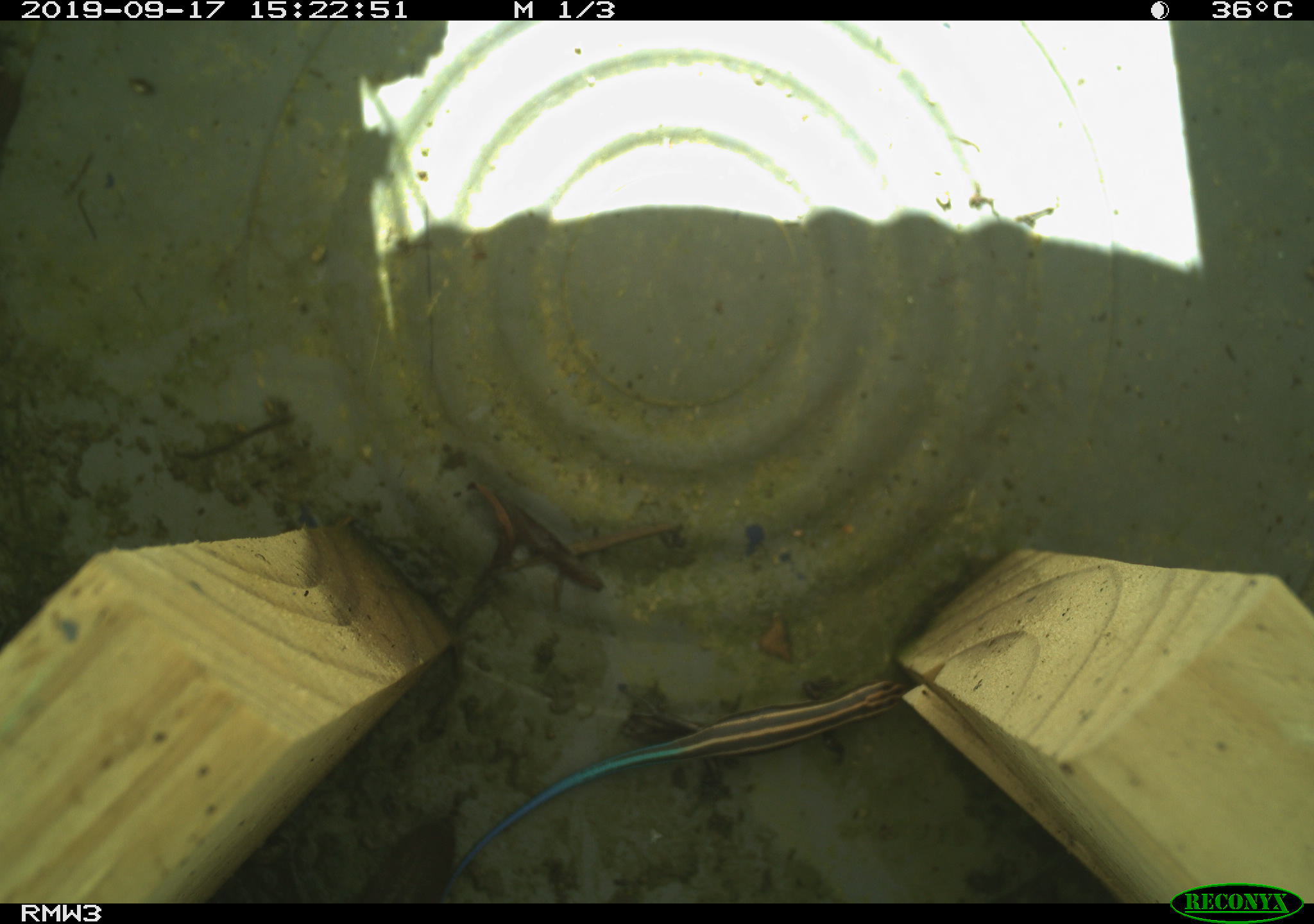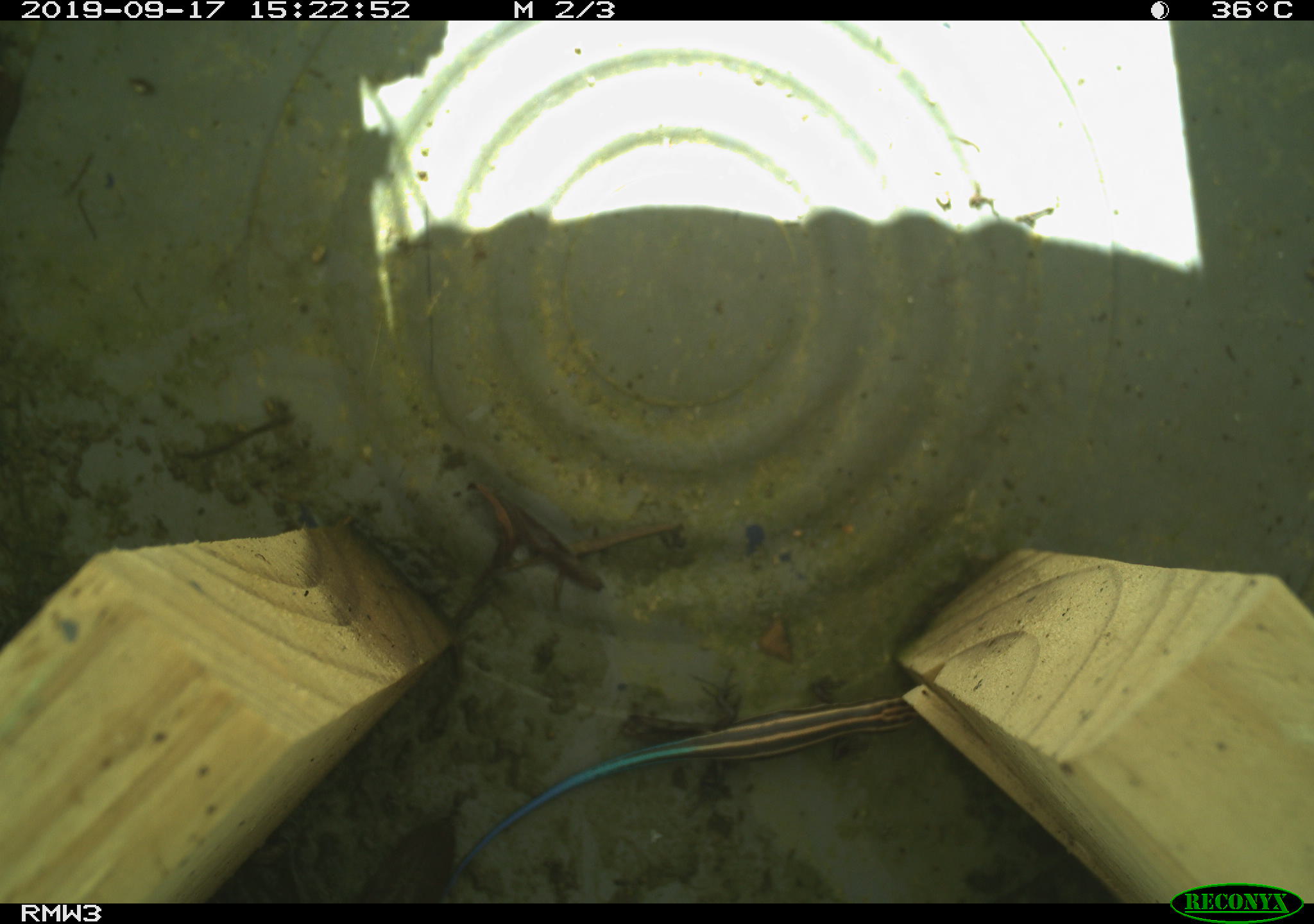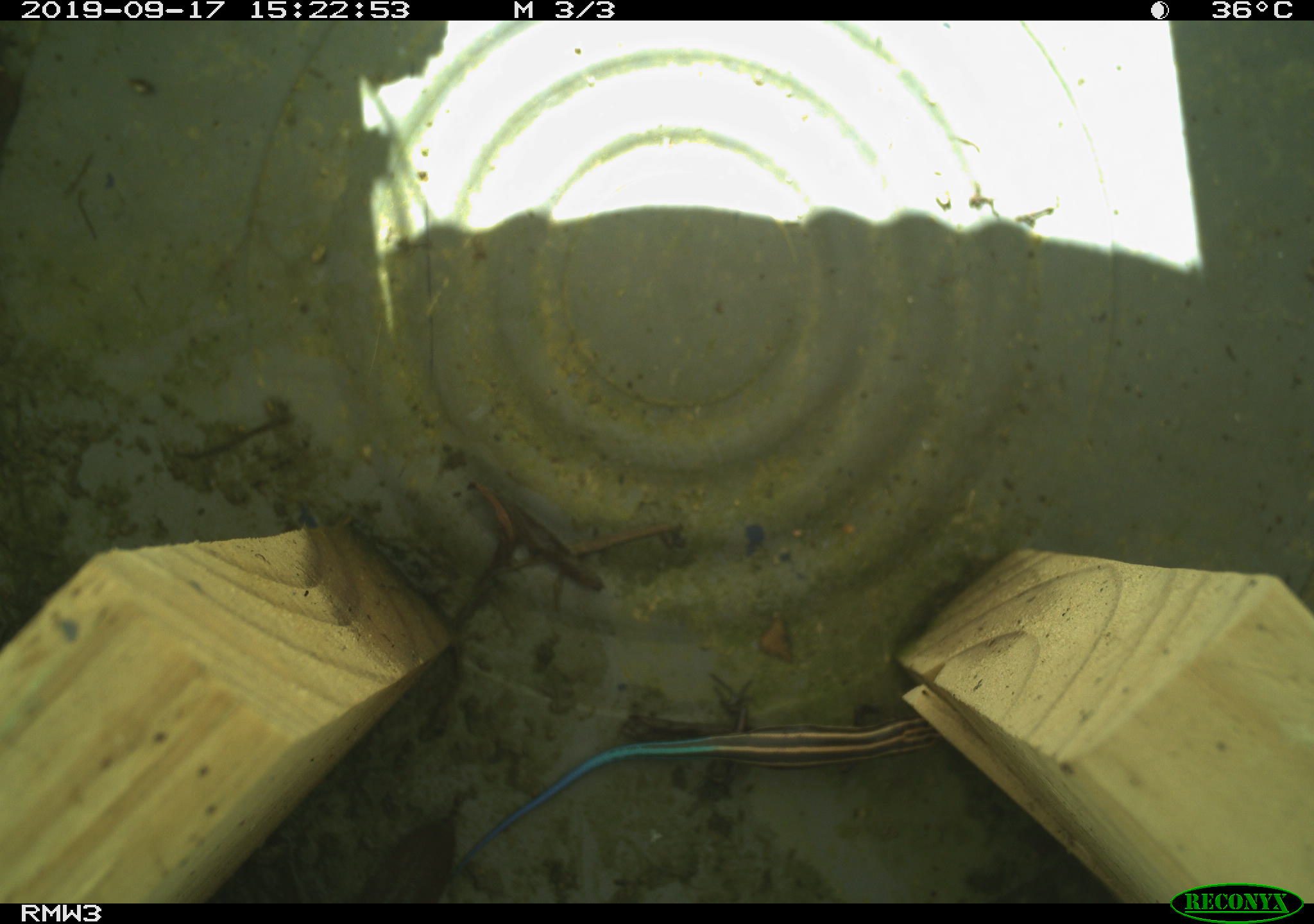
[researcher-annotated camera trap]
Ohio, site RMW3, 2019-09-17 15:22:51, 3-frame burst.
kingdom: Animalia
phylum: Chordata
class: Reptilia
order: Squamata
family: Scincidae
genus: Plestiodon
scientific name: Plestiodon fasciatus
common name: common five-lined skink